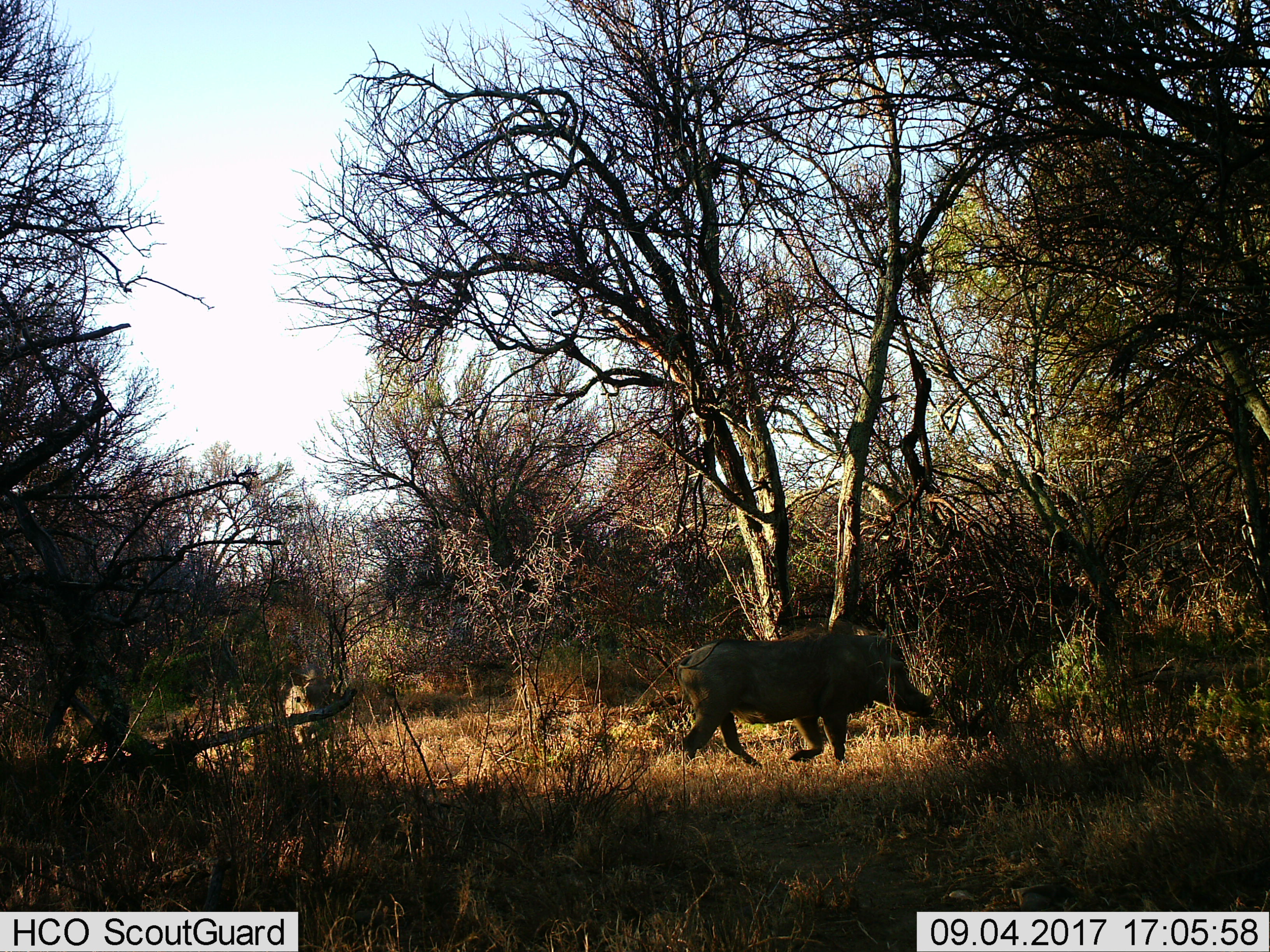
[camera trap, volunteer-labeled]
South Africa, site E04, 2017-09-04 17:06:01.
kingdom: Animalia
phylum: Chordata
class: Mammalia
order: Artiodactyla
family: Suidae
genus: Phacochoerus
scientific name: Phacochoerus africanus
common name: warthog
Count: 1.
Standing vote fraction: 12%.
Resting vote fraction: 0%.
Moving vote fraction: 100%.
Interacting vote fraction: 0%.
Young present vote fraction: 0%.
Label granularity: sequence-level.